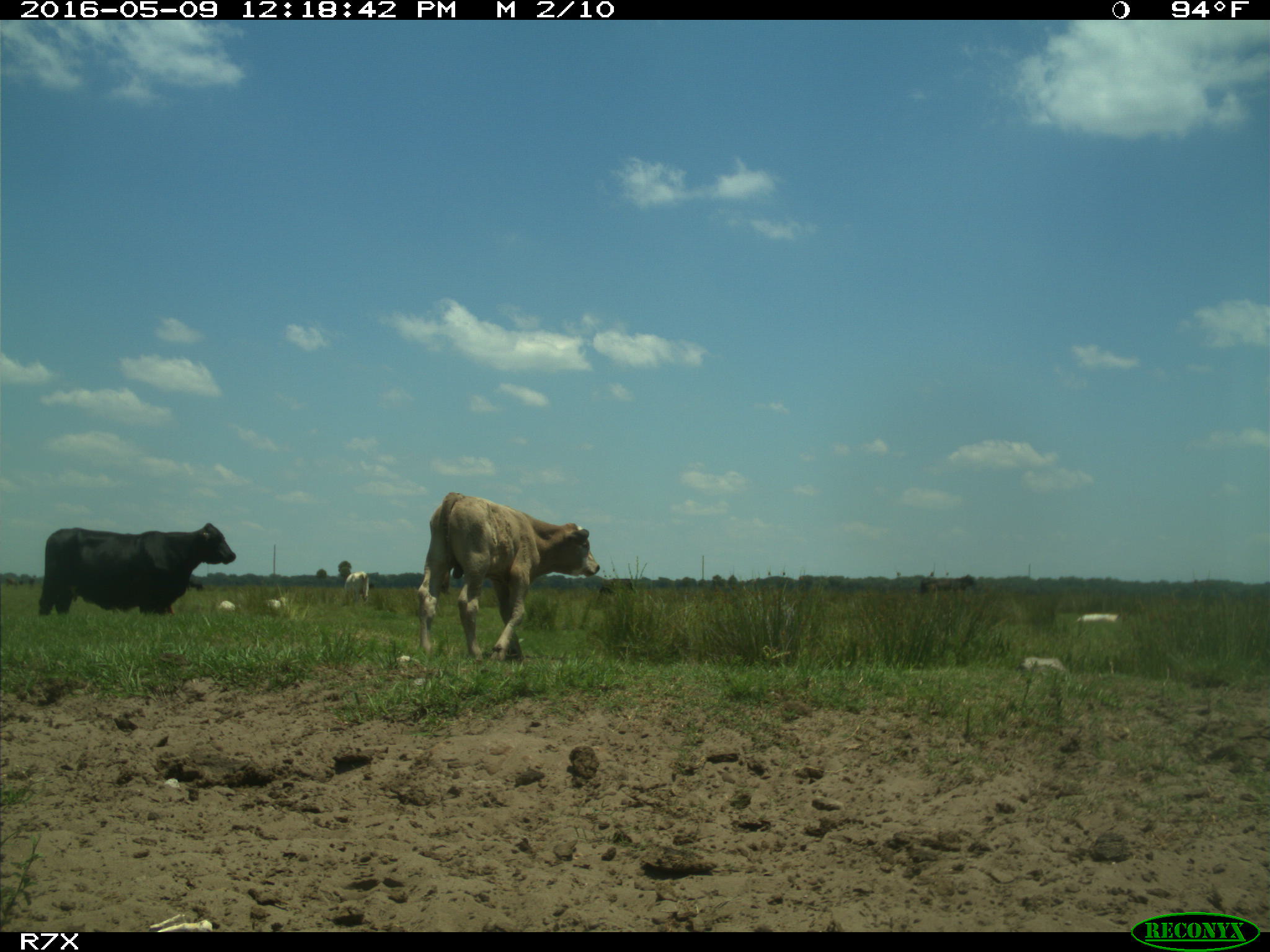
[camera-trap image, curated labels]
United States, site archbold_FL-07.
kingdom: Animalia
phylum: Chordata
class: Mammalia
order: Artiodactyla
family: Bovidae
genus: Bos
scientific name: Bos taurus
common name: domestic cow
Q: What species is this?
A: Bos taurus (domestic cow).